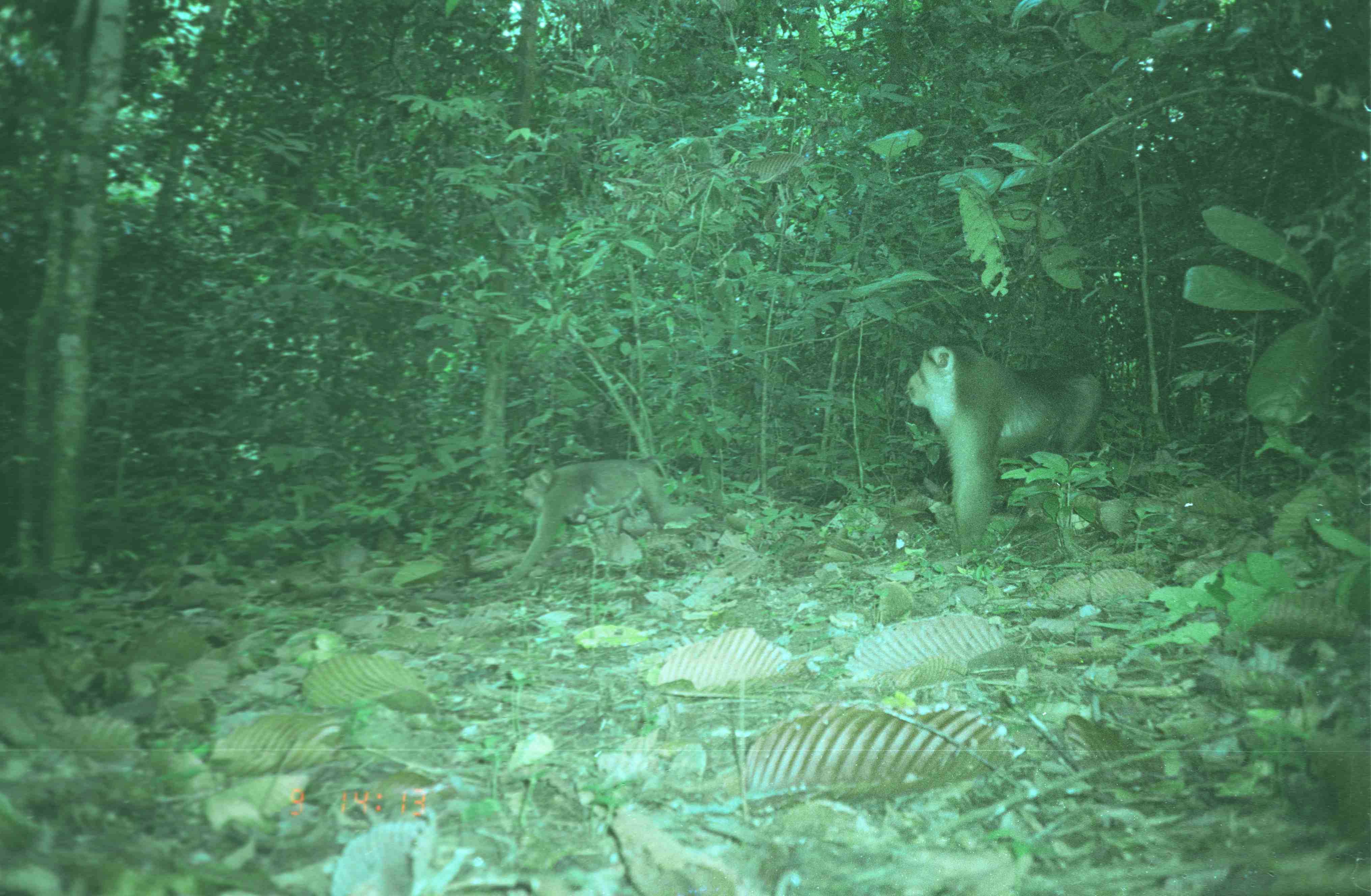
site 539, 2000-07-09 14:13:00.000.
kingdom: Animalia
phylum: Chordata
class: Mammalia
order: Primates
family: Cercopithecidae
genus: Macaca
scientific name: Macaca nemestrina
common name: southern pig-tailed macaque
Macaca nemestrina (southern pig-tailed macaque), count 3.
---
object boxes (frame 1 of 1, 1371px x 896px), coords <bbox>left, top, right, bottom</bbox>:
macaca nemestrina: <bbox>904, 341, 1104, 554</bbox>; <bbox>492, 457, 706, 589</bbox>